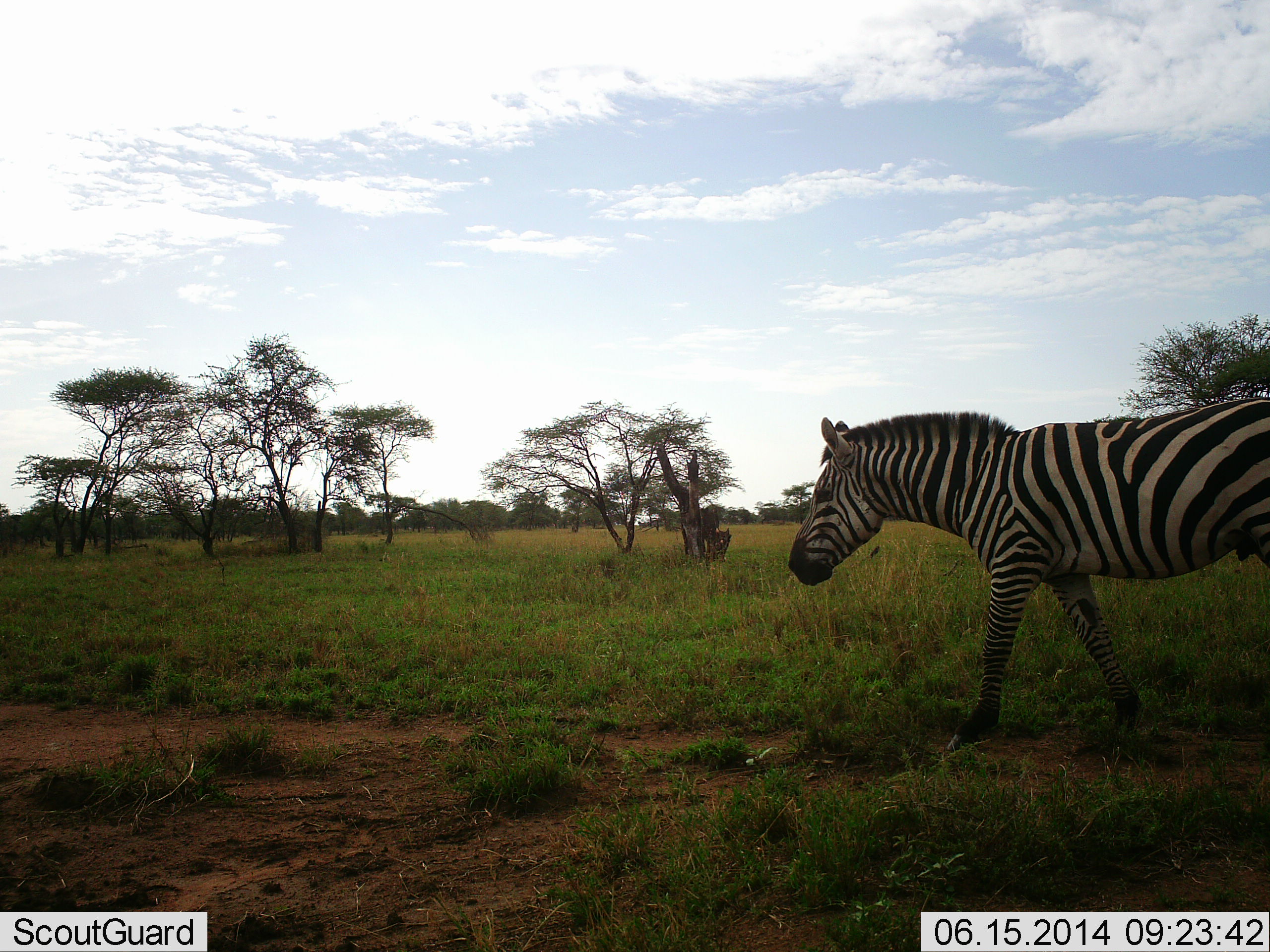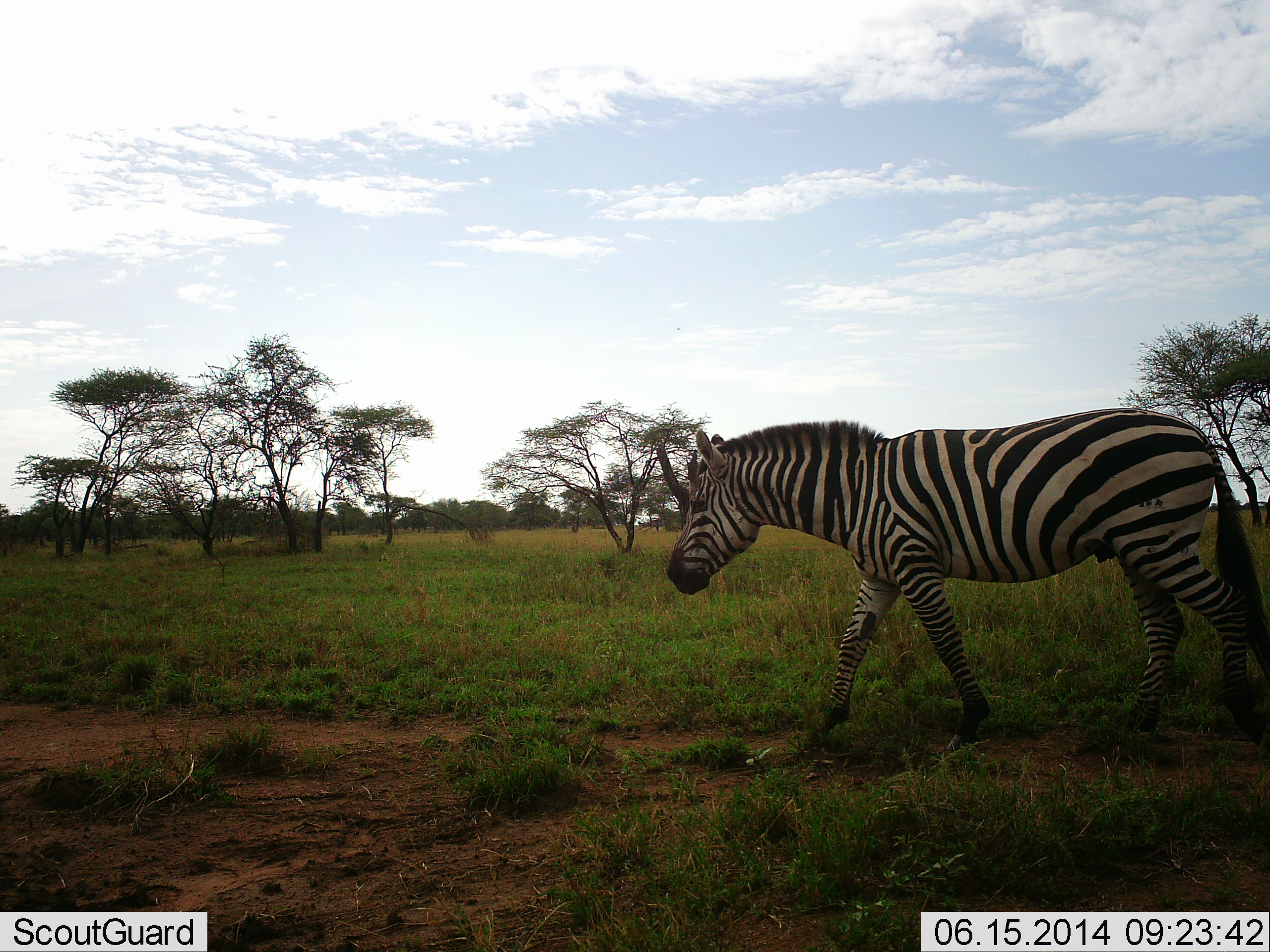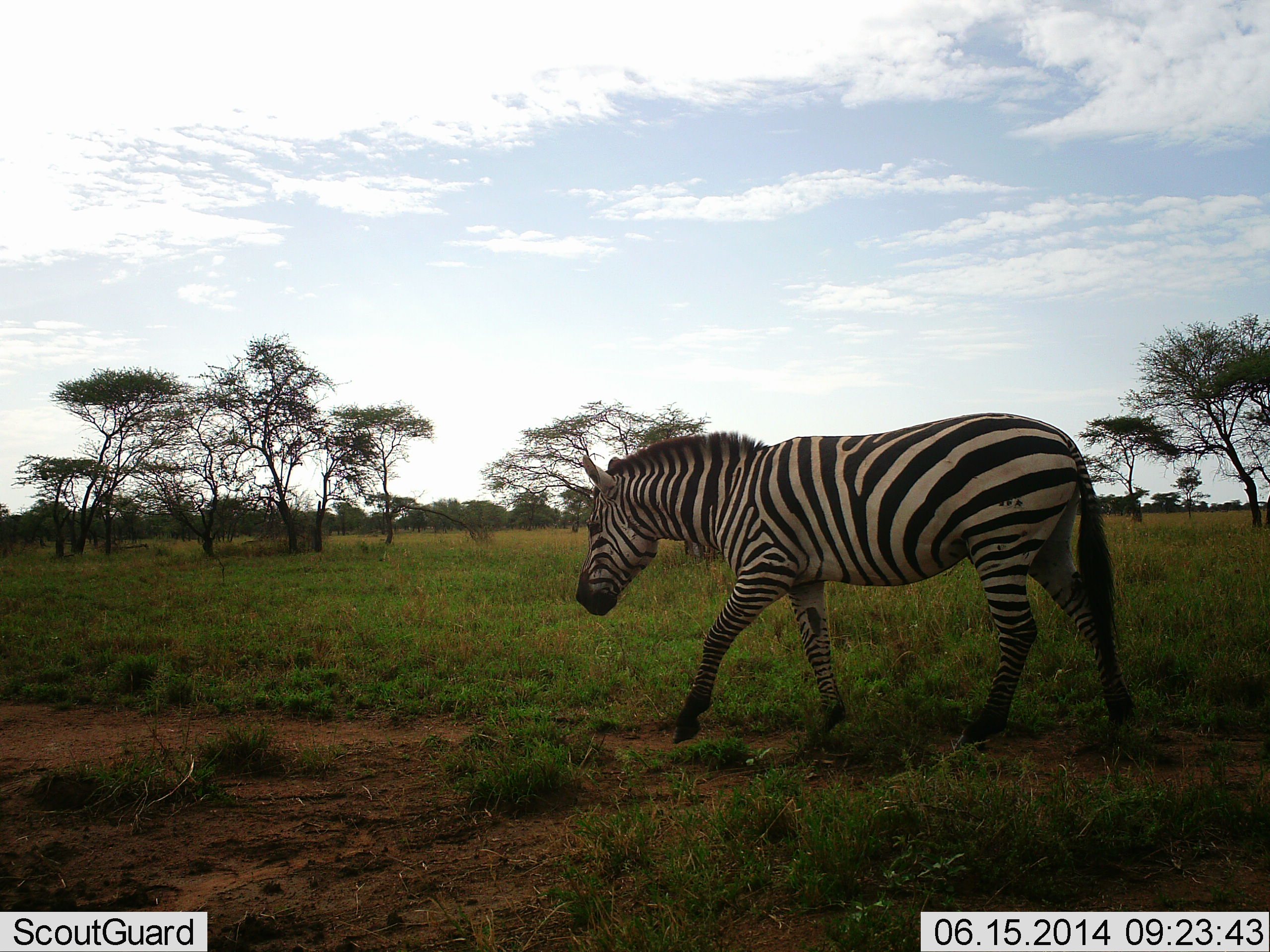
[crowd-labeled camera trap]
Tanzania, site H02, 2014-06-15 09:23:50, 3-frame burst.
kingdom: Animalia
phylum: Chordata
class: Mammalia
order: Perissodactyla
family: Equidae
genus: Equus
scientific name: Equus quagga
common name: plains zebra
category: zebra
Zebra (plains zebra) (Equus quagga), count 1. Behavior (volunteer vote fractions): standing 0%, resting 0%, moving 100%, interacting 0%. Young present (vote fraction): 0%. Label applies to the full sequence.